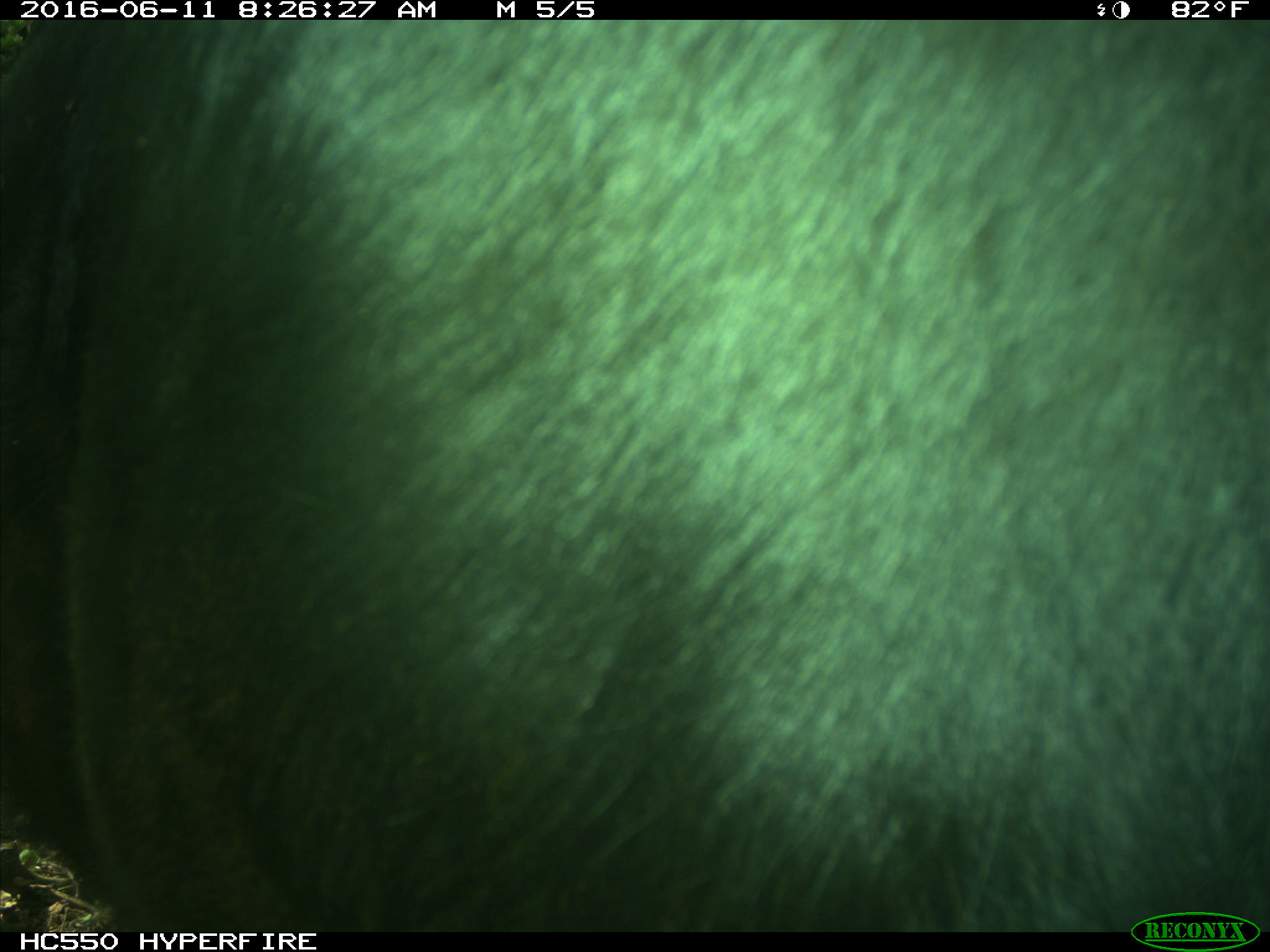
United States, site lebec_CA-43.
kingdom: Animalia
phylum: Chordata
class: Mammalia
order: Artiodactyla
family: Bovidae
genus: Bos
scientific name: Bos taurus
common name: domestic cow